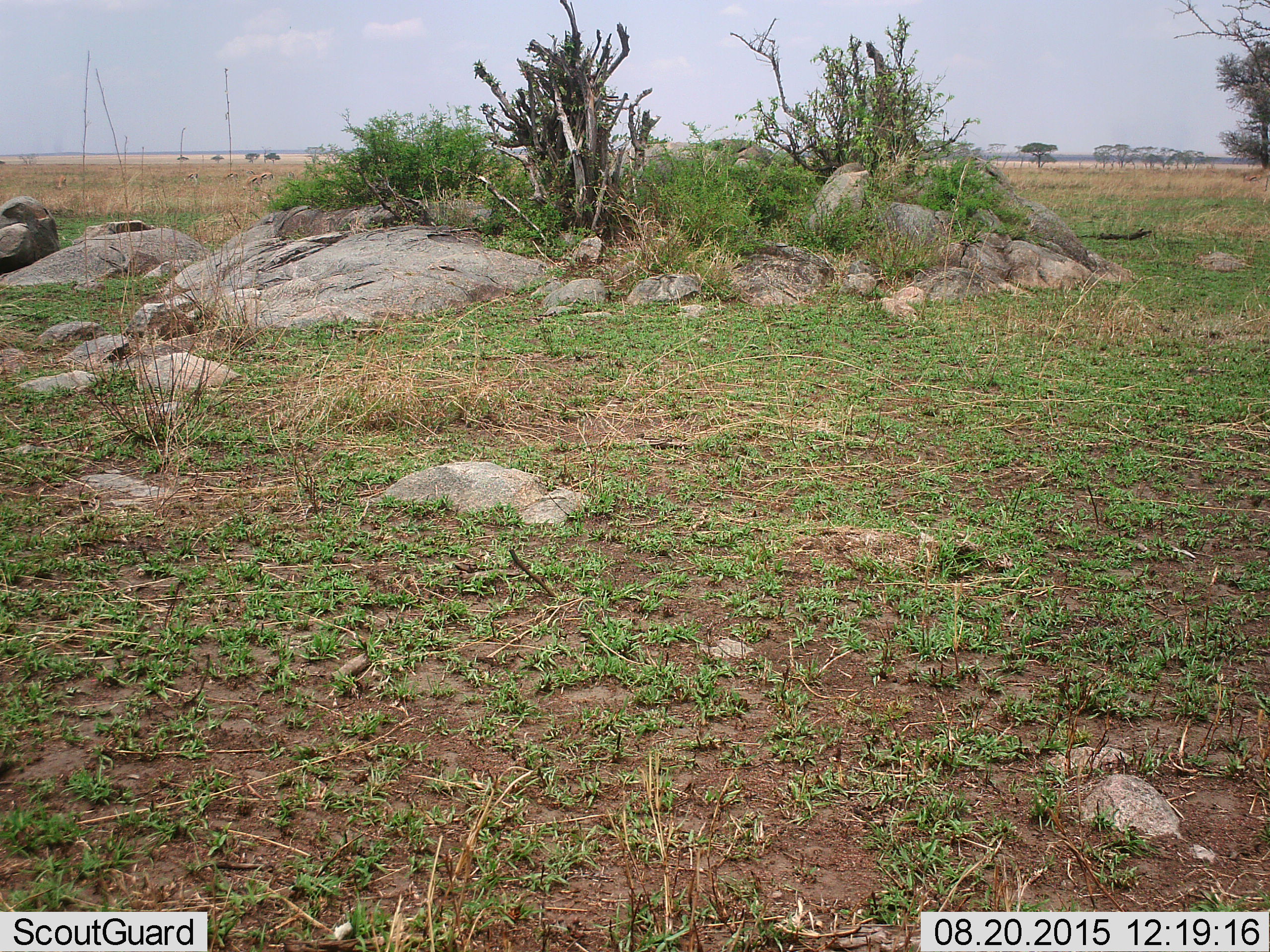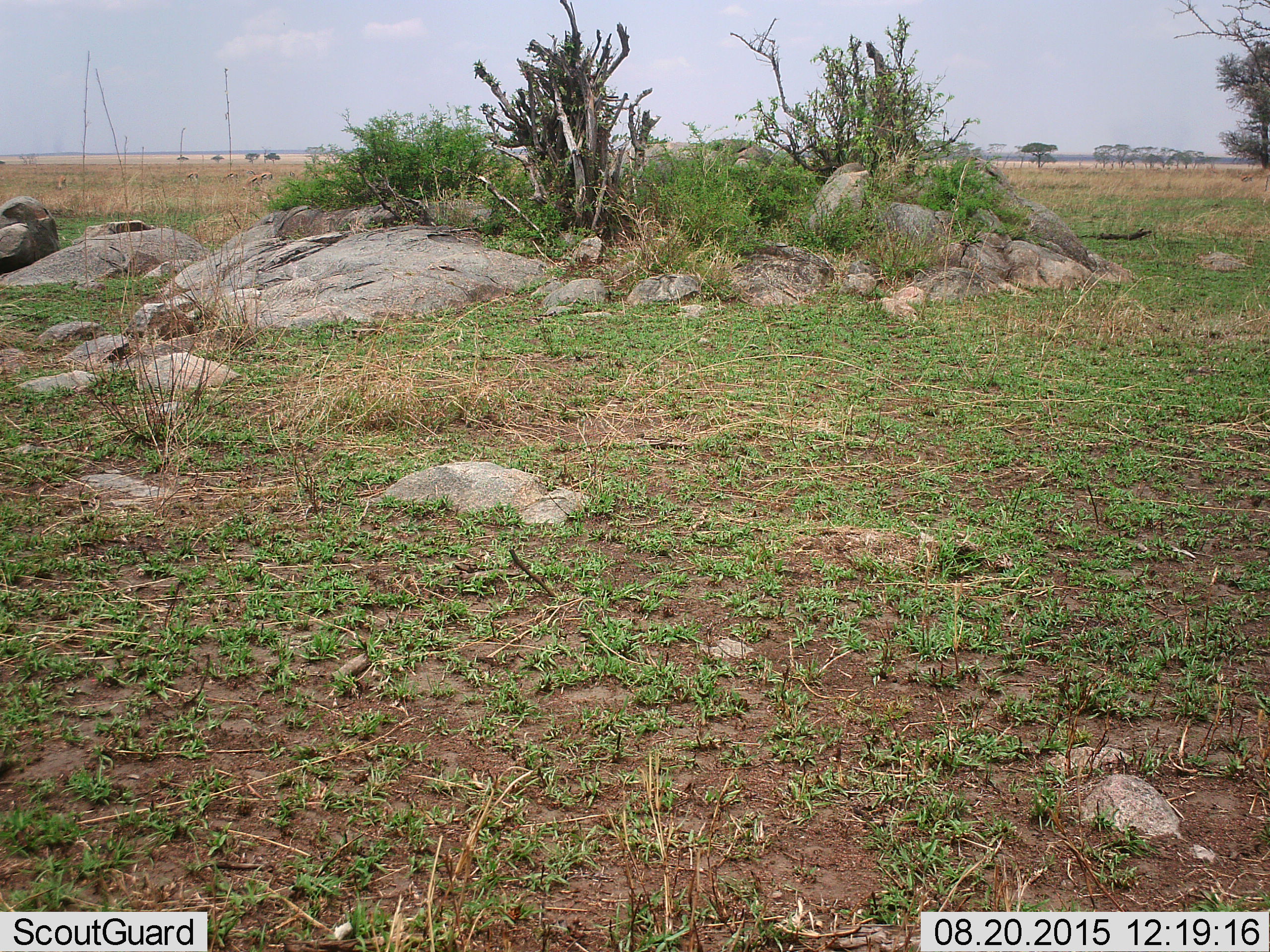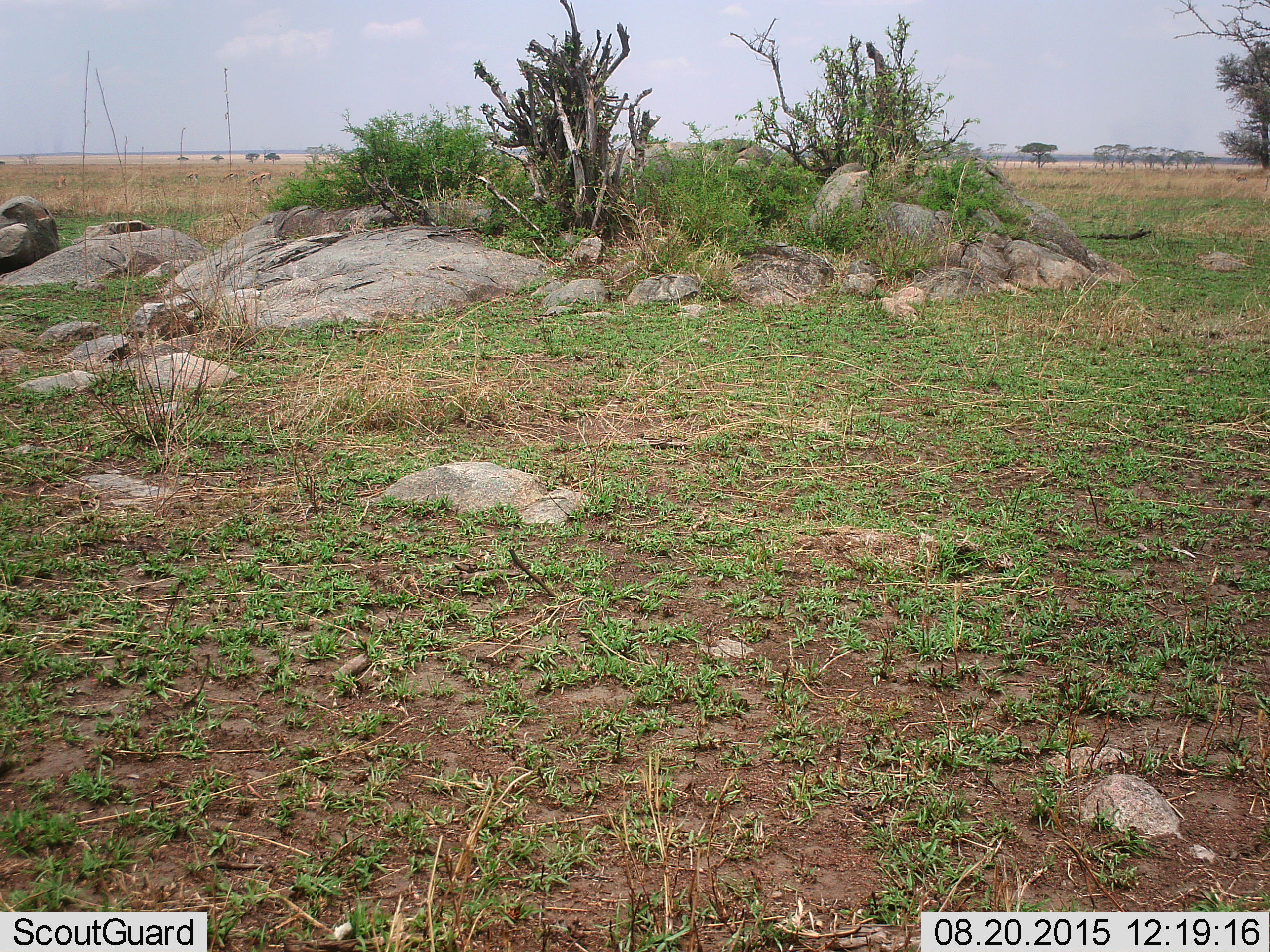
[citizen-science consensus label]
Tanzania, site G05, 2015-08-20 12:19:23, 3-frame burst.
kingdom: Animalia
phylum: Chordata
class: Mammalia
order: Artiodactyla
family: Bovidae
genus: Eudorcas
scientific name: Eudorcas thomsonii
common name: thomson's gazelle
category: gazellethomsons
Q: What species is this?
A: Gazellethomsons (thomson's gazelle) (Eudorcas thomsonii).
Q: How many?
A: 5.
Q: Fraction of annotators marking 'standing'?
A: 80%.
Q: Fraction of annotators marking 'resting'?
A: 0%.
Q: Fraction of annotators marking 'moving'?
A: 20%.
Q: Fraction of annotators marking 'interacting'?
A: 0%.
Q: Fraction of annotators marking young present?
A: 0%.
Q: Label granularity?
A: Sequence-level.